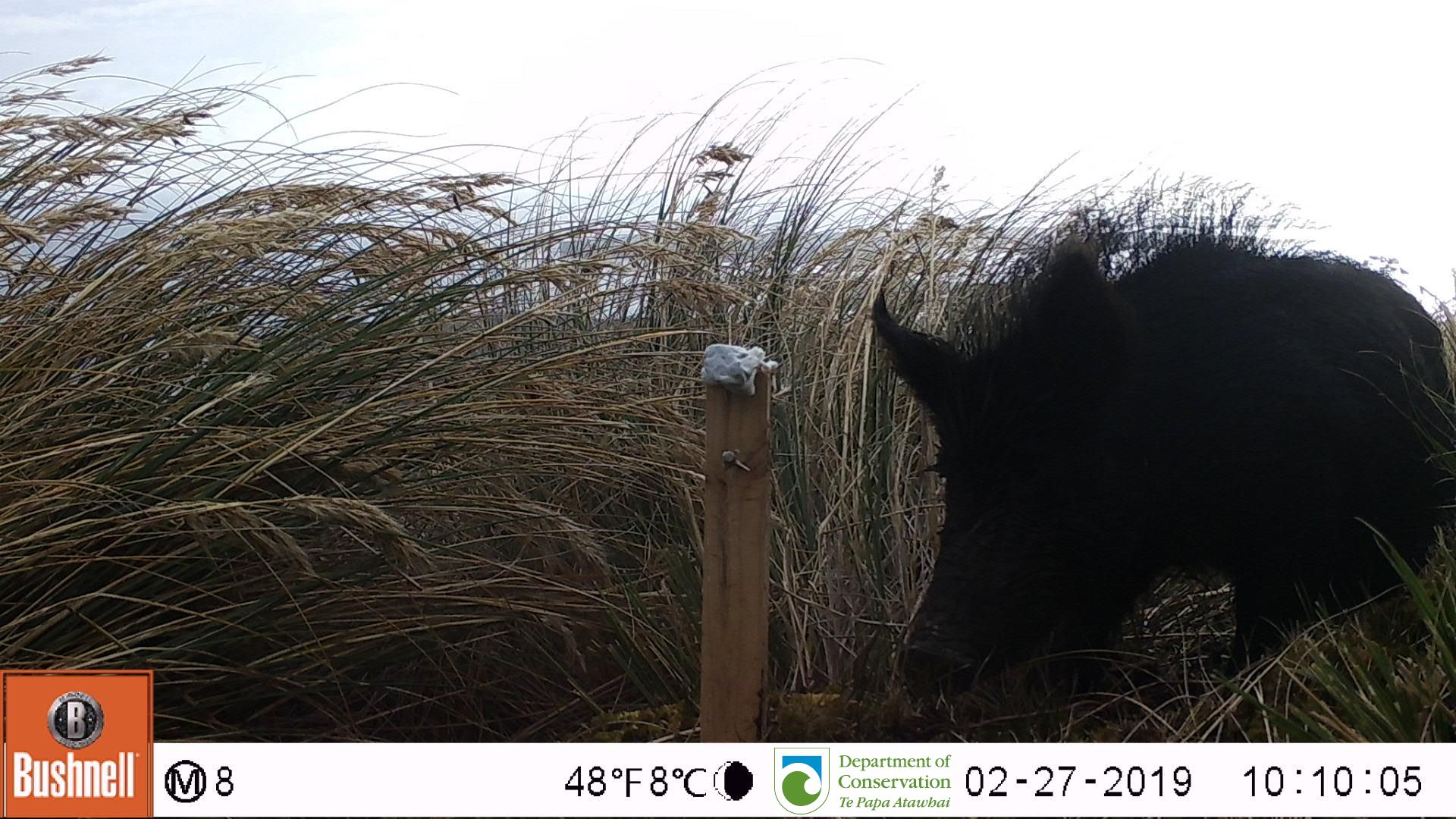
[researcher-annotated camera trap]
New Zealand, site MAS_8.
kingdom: Animalia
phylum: Chordata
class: Mammalia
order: Artiodactyla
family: Suidae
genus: Sus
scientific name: Sus scrofa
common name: pig